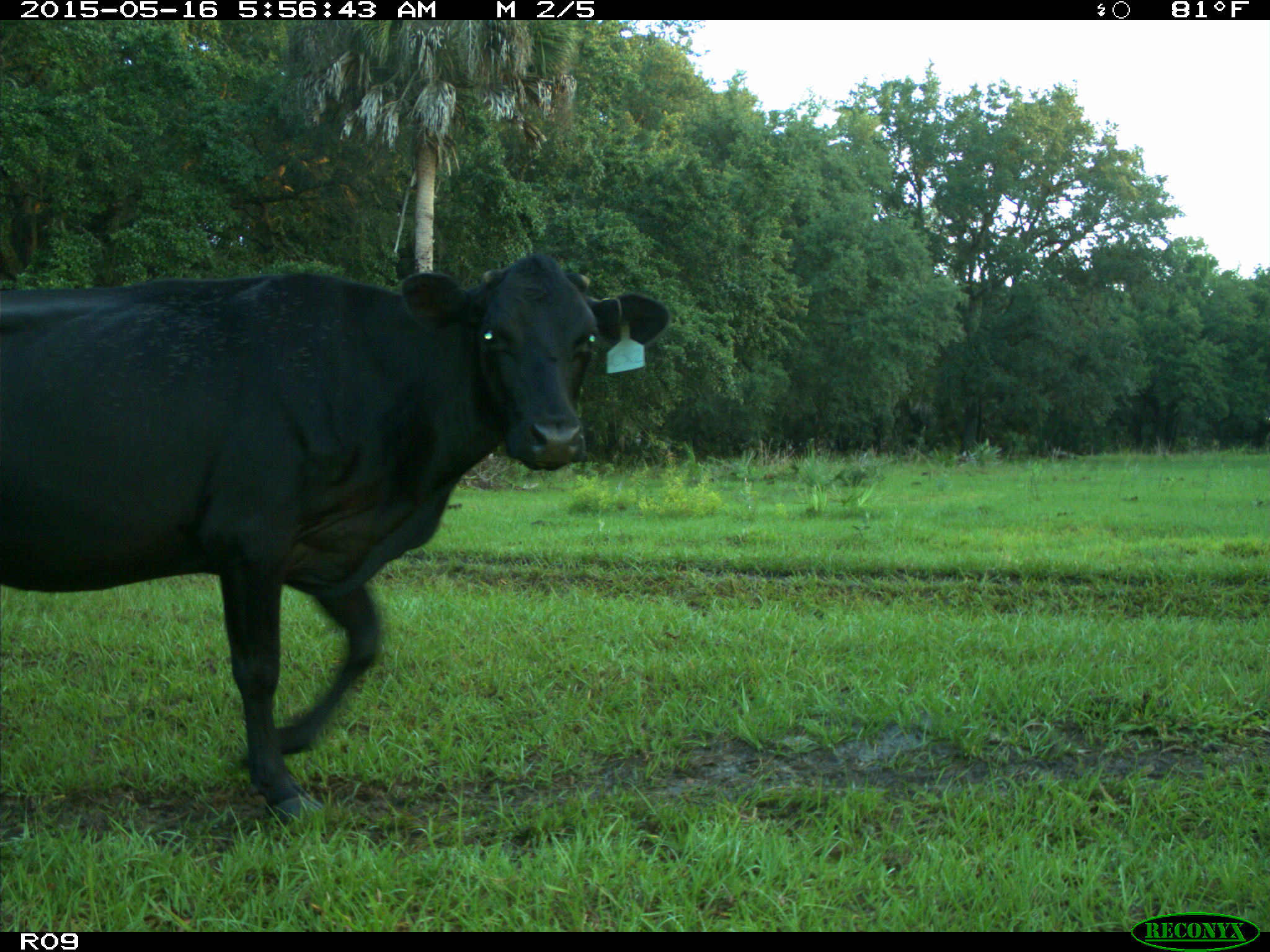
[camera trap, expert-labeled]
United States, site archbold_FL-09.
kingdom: Animalia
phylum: Chordata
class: Mammalia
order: Artiodactyla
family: Bovidae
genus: Bos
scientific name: Bos taurus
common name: domestic cow